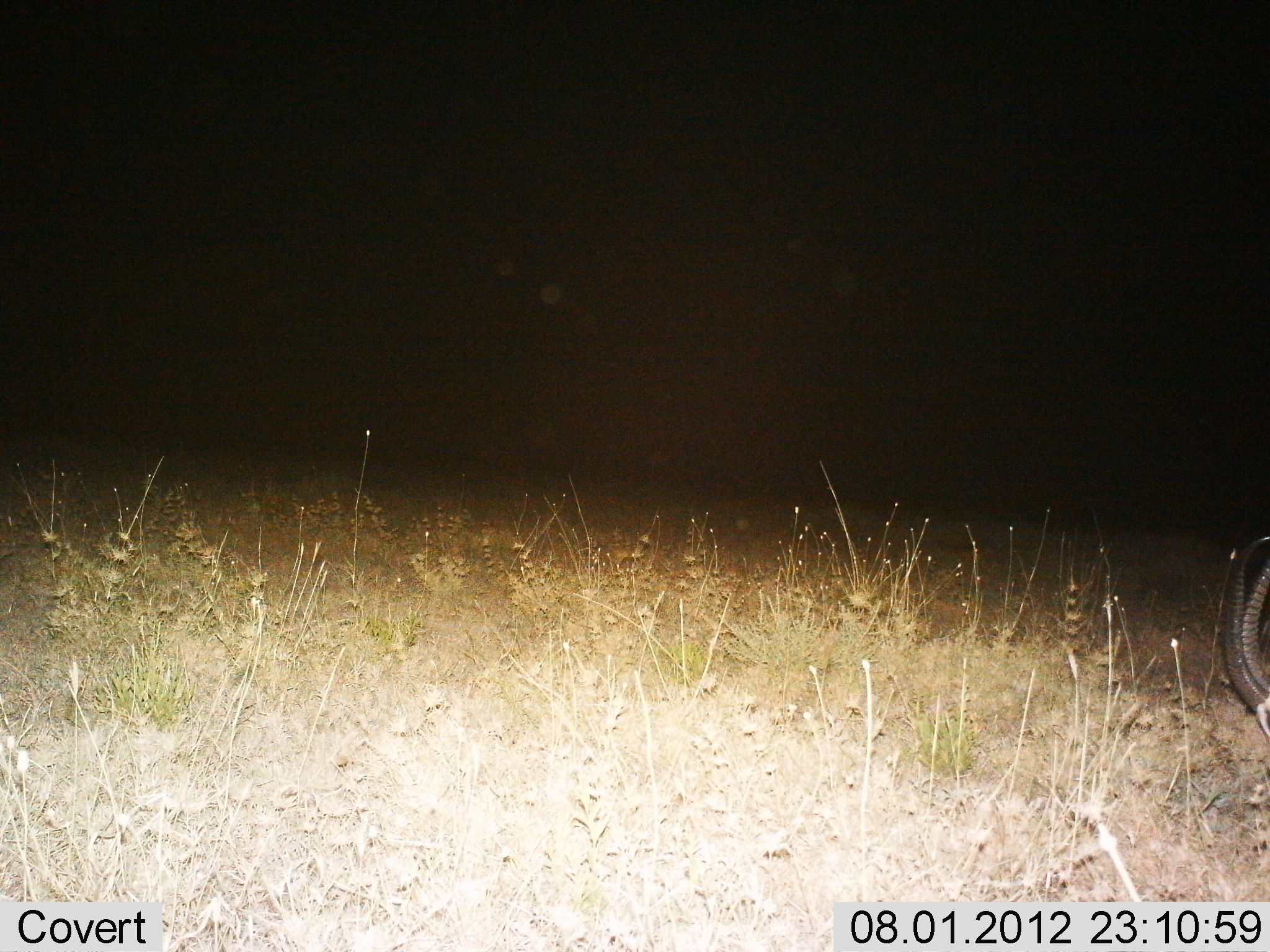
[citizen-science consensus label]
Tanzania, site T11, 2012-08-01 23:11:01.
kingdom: Animalia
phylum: Chordata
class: Mammalia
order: Artiodactyla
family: Bovidae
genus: Eudorcas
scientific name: Eudorcas thomsonii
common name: thomson's gazelle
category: gazellethomsons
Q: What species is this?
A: Gazellethomsons (thomson's gazelle) (Eudorcas thomsonii).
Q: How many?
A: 1.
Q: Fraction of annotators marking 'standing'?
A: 30%.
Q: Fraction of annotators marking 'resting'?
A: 0%.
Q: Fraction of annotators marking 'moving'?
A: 10%.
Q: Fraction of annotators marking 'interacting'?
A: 0%.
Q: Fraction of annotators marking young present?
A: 0%.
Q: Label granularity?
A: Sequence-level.